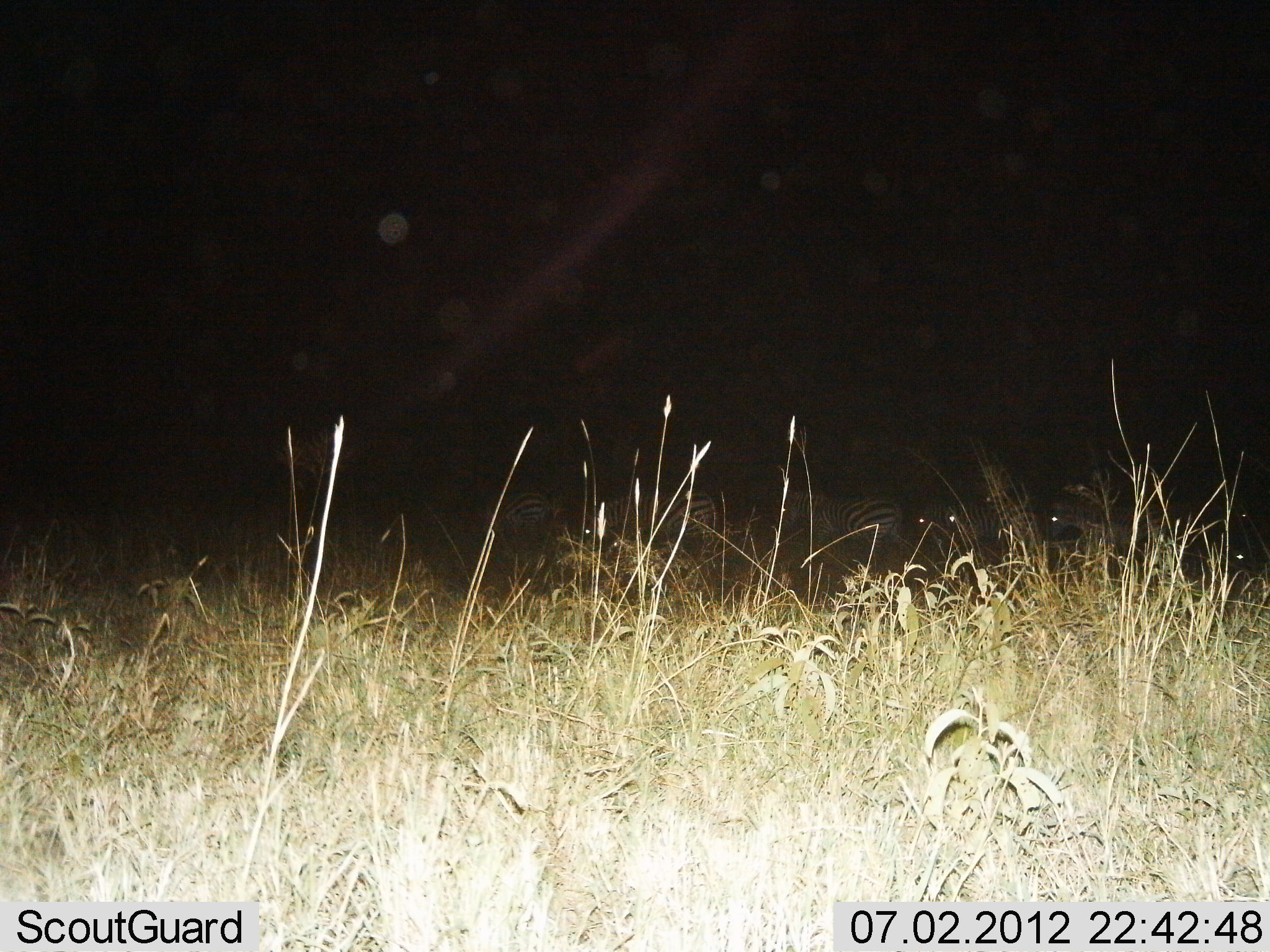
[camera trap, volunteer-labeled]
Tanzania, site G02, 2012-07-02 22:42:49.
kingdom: Animalia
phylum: Chordata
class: Mammalia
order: Perissodactyla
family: Equidae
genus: Equus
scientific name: Equus quagga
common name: plains zebra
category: zebra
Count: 6.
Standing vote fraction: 60%.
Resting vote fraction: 10%.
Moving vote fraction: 30%.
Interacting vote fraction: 0%.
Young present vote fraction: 0%.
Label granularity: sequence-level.